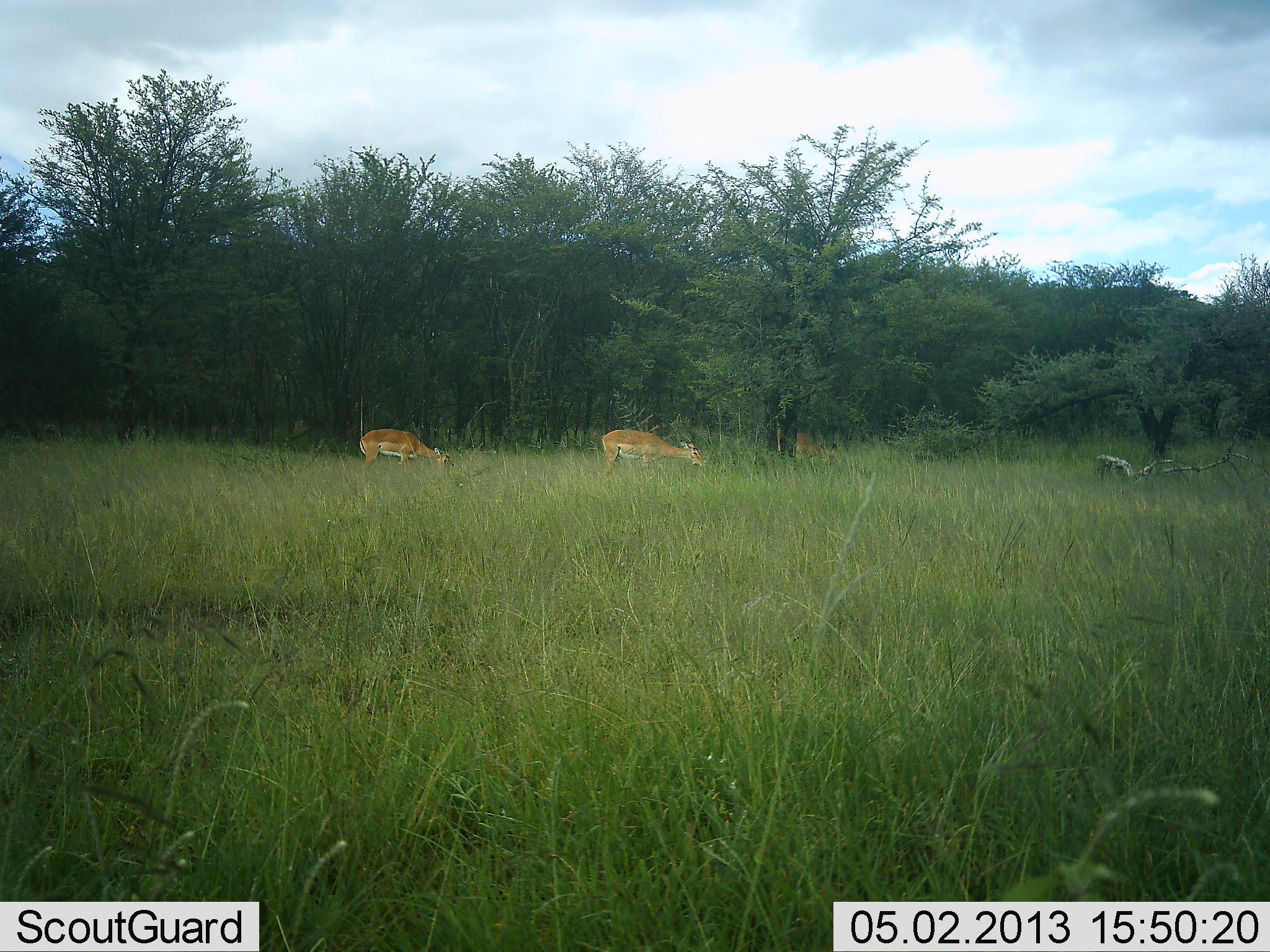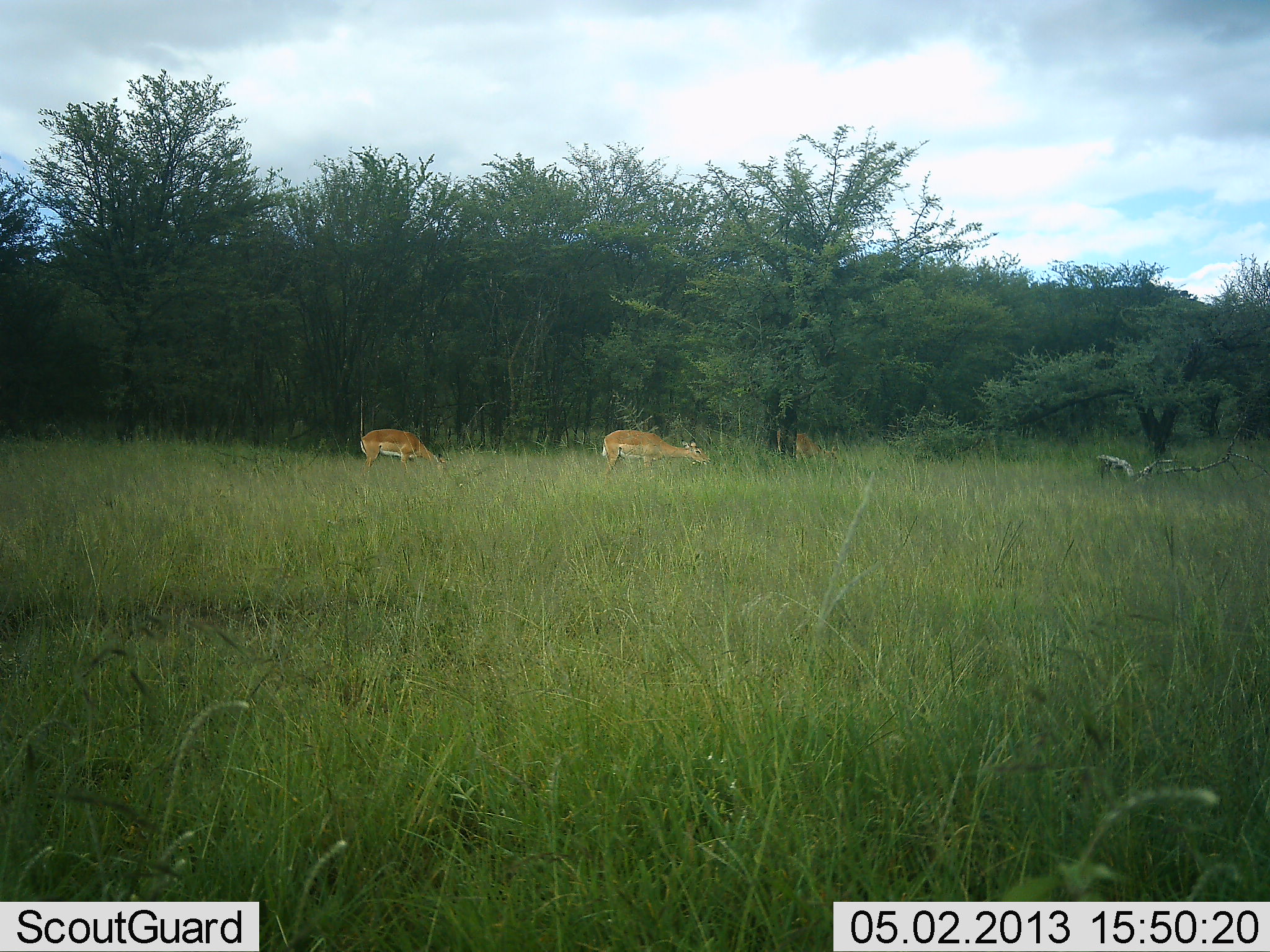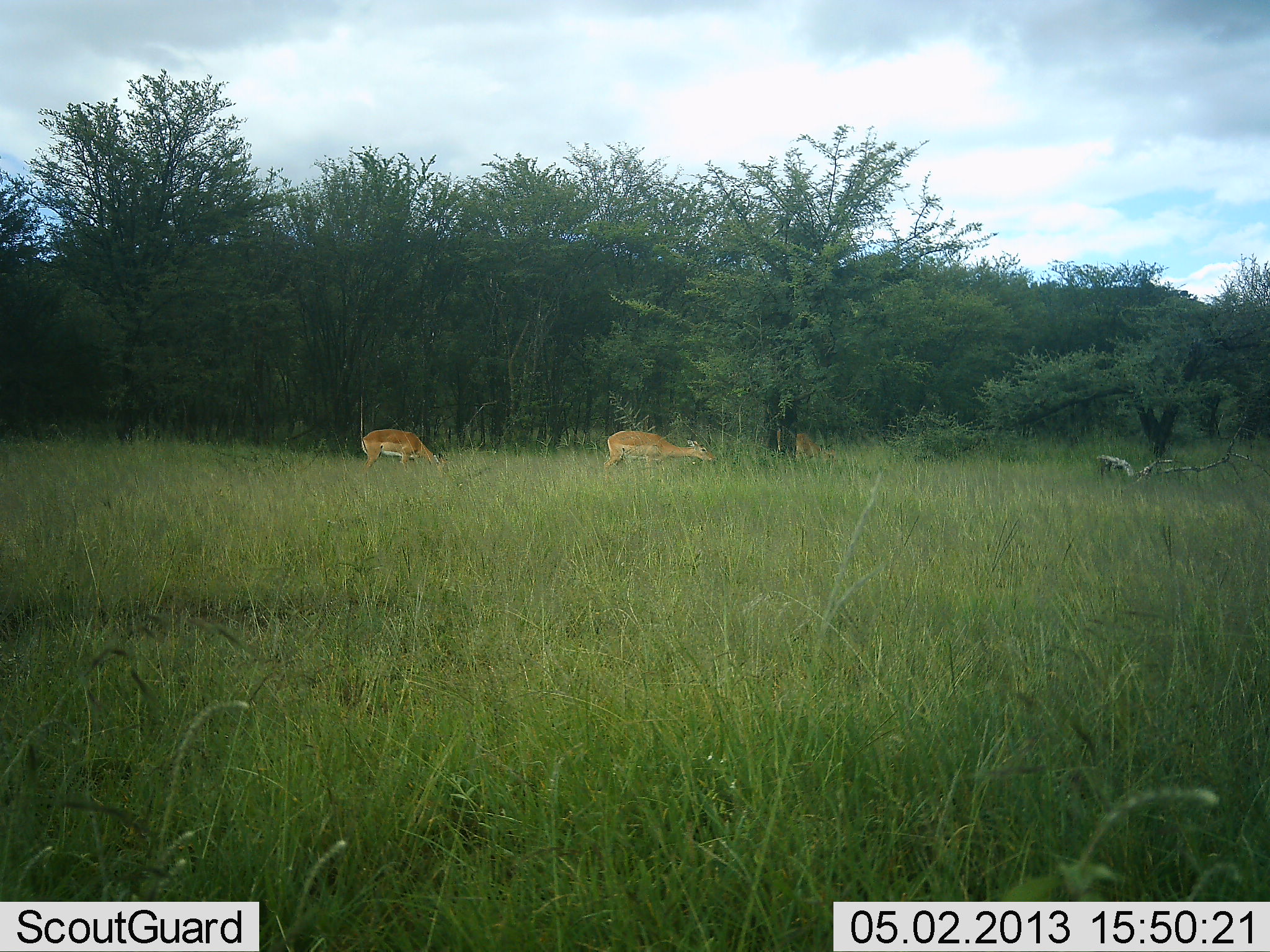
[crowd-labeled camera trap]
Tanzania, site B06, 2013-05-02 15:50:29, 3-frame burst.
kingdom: Animalia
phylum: Chordata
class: Mammalia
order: Artiodactyla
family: Bovidae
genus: Aepyceros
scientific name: Aepyceros melampus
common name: impala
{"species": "impala (Aepyceros melampus)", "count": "3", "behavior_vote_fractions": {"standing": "40%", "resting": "0%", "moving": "0%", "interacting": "0%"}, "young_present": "0%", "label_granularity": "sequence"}